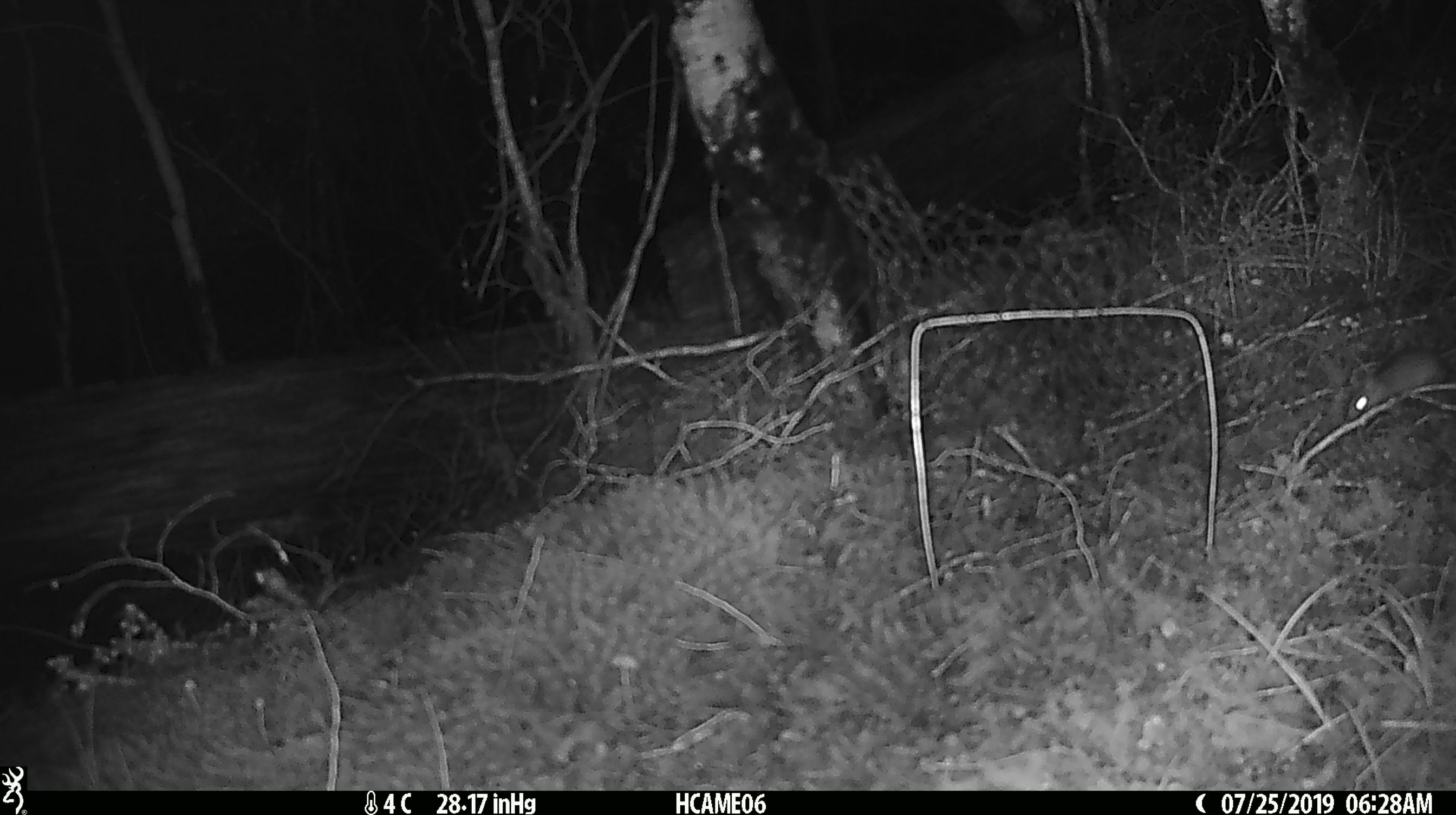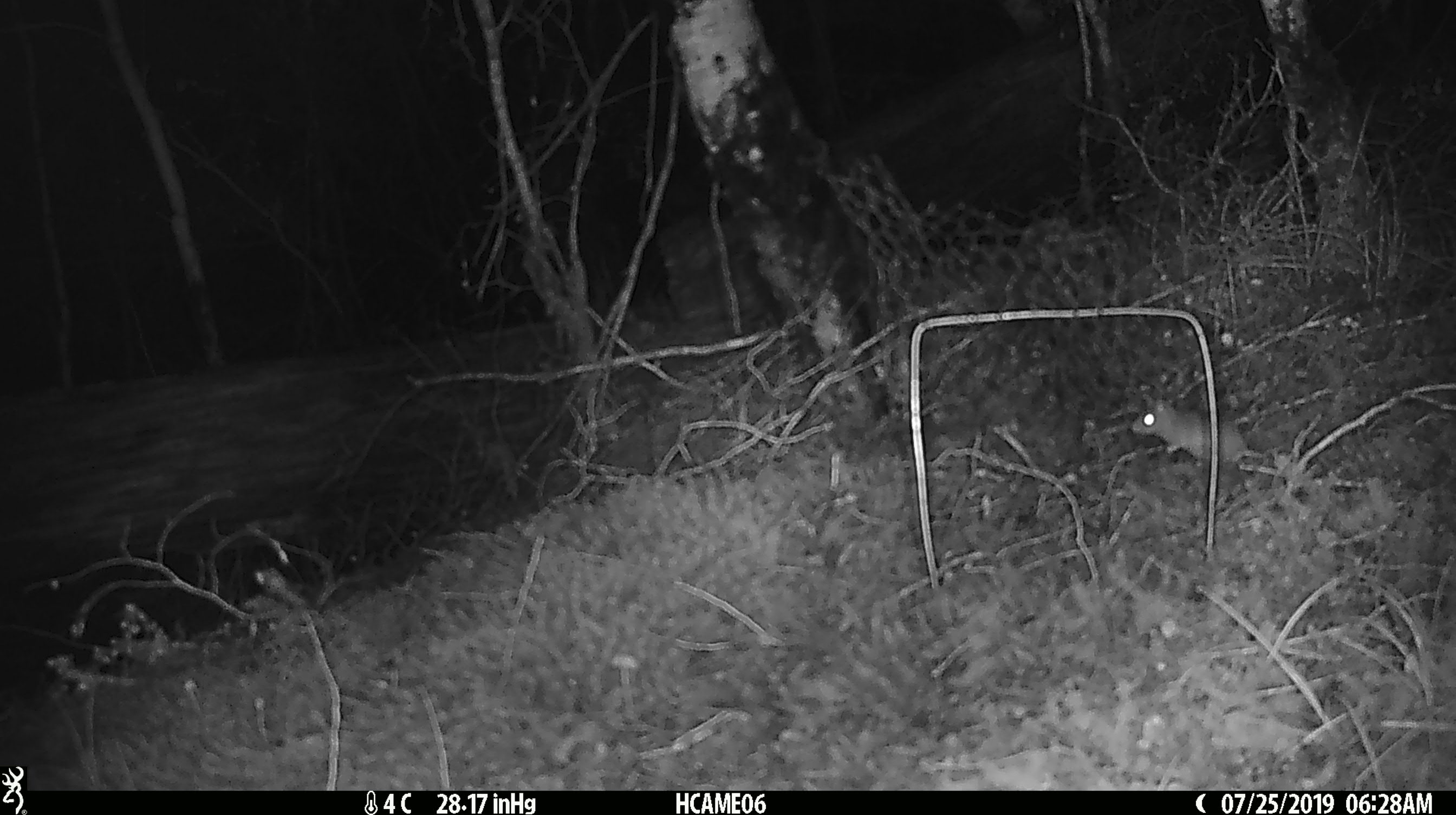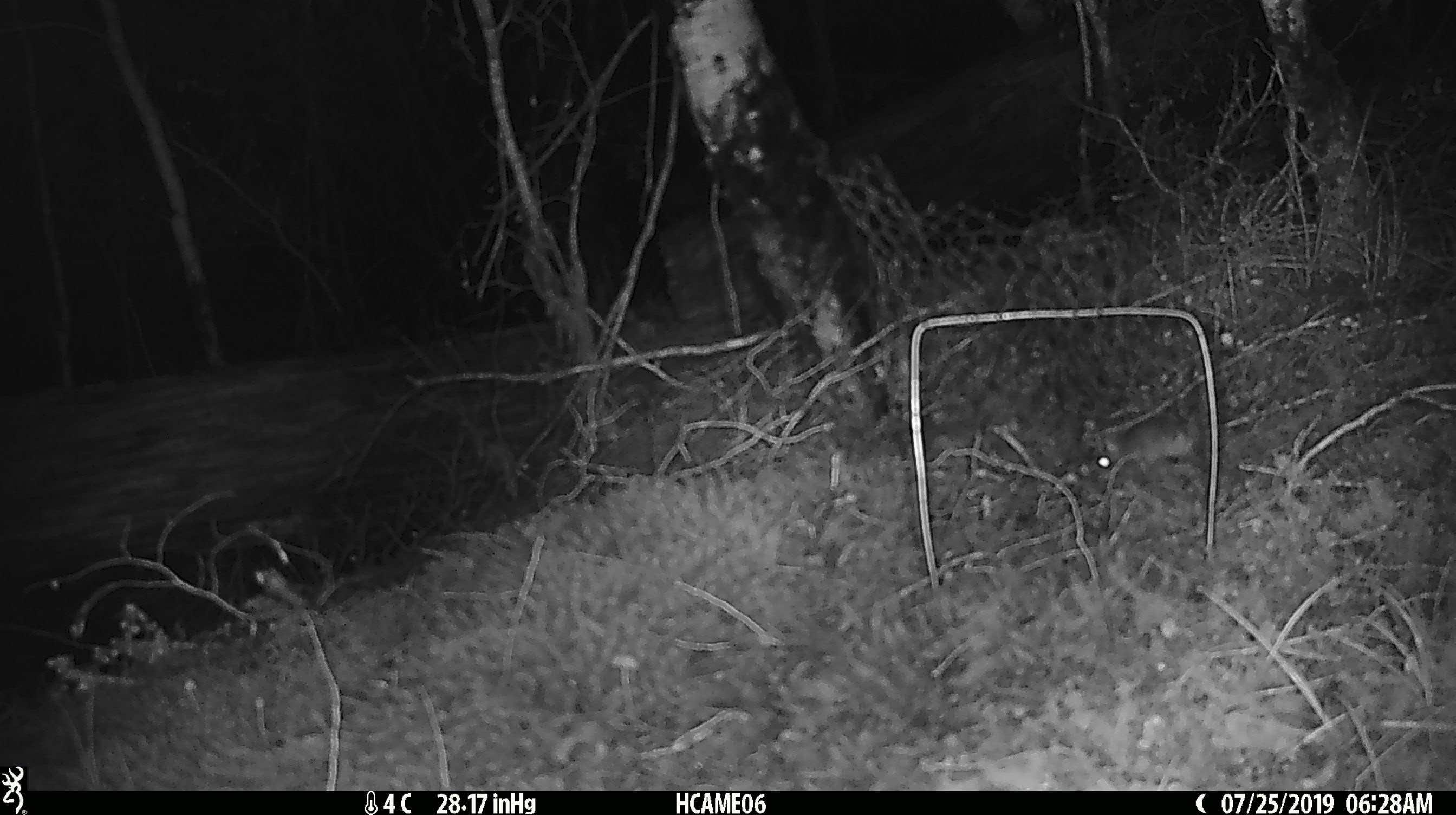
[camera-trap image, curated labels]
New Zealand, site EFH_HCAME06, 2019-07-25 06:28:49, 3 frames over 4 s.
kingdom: Animalia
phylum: Chordata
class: Mammalia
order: Rodentia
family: Muridae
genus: Mus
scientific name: Mus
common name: mouse